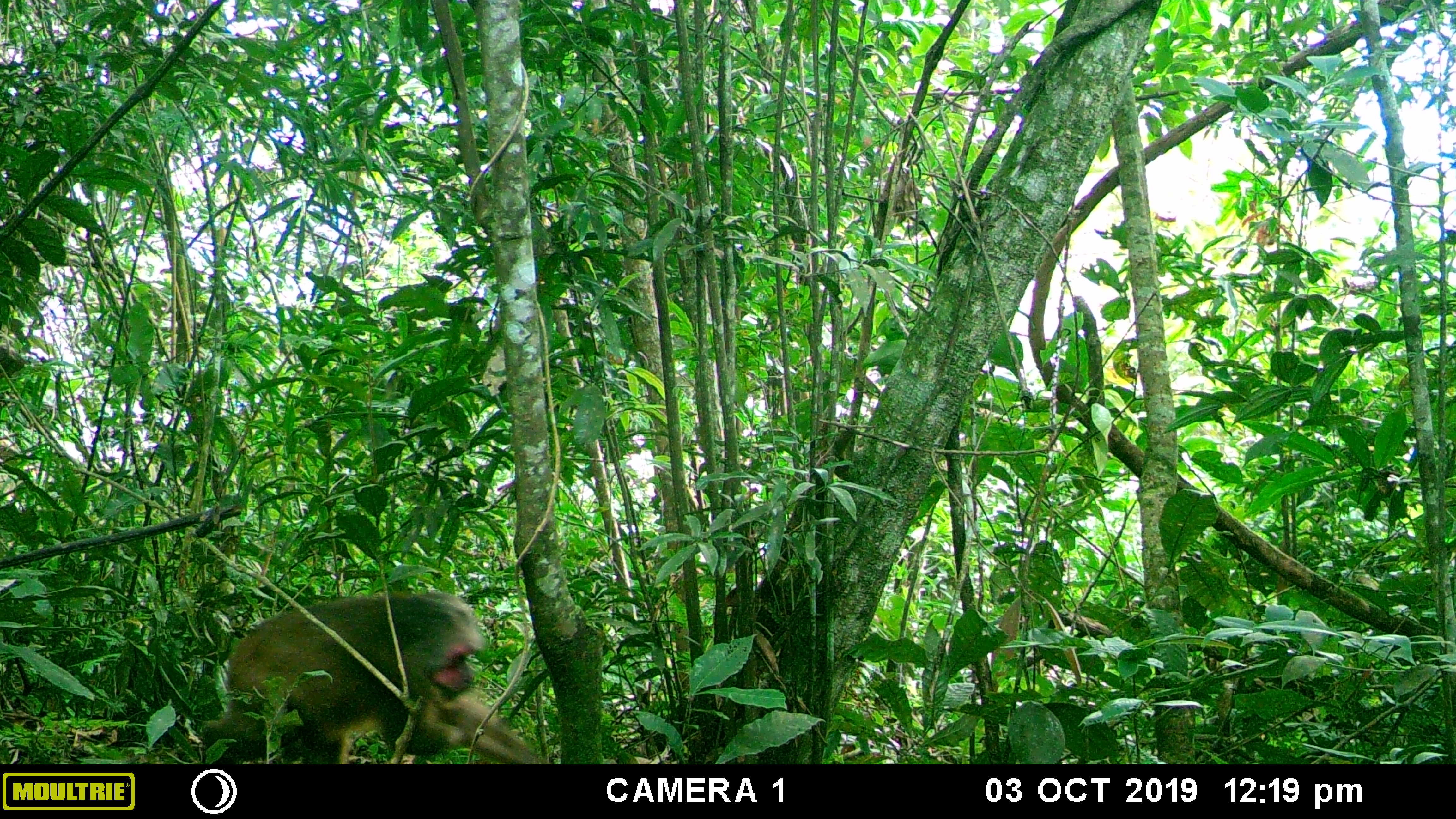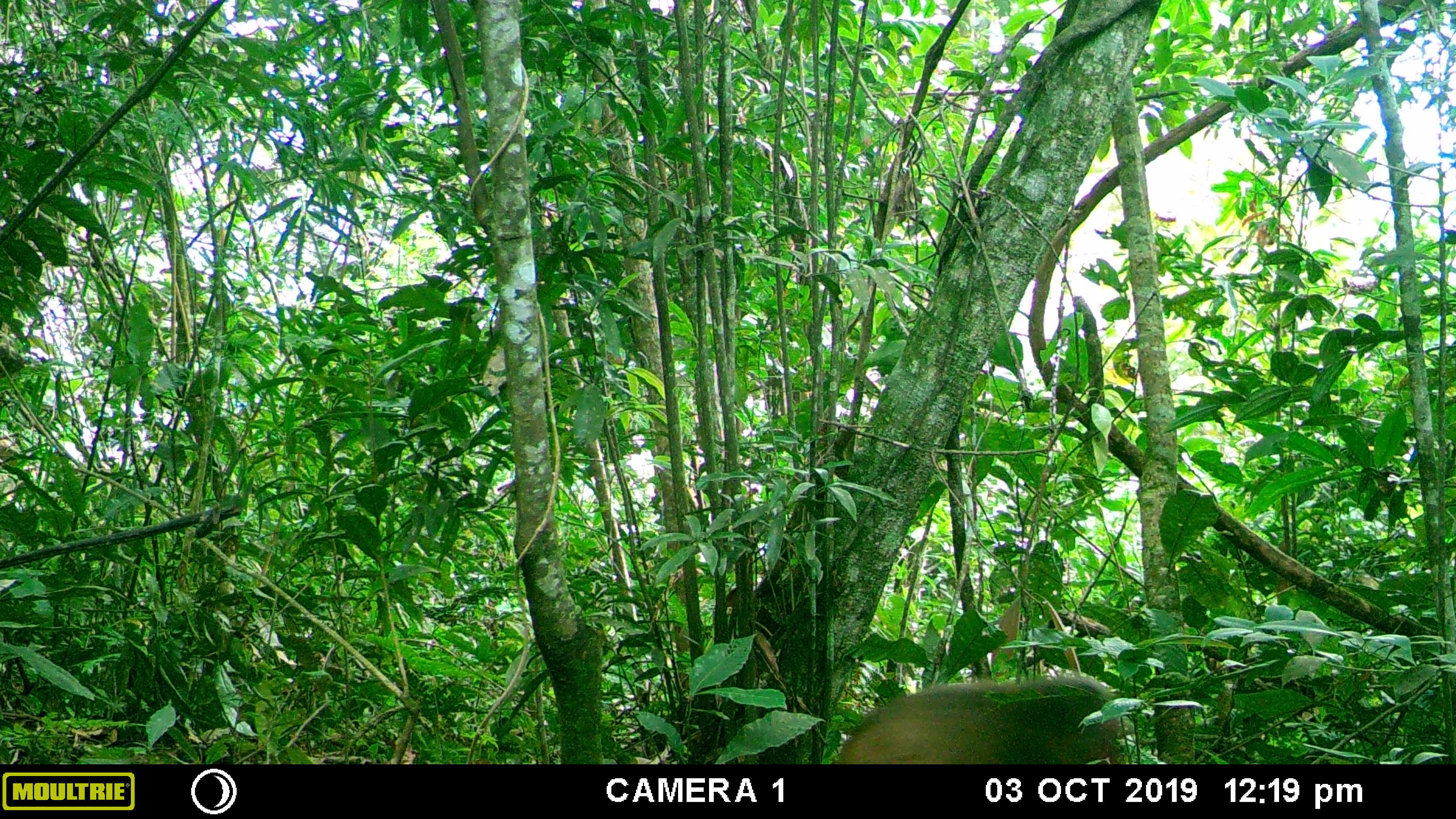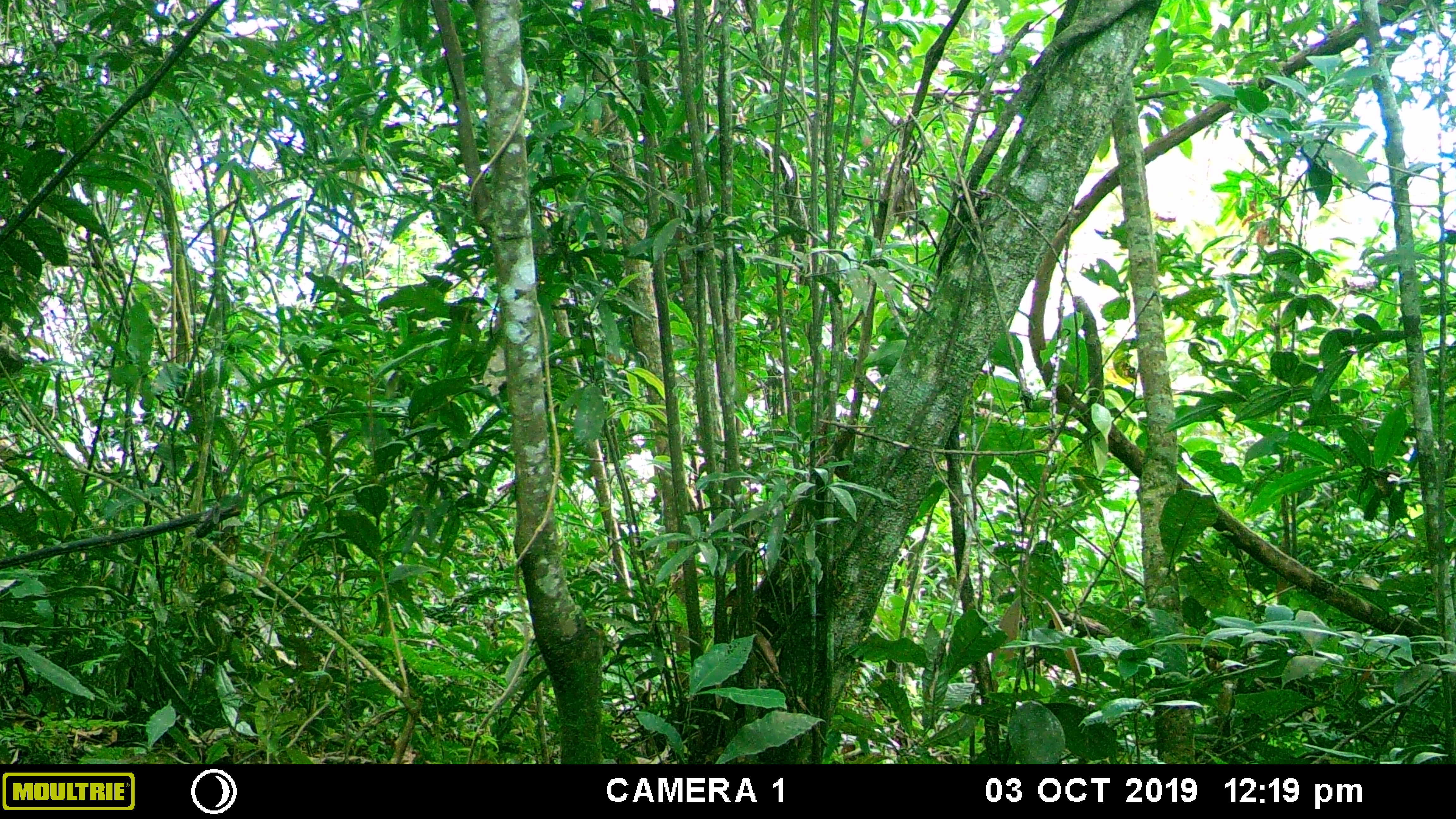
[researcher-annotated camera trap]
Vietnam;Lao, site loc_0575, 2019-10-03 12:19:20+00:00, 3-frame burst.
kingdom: Animalia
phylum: Chordata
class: Mammalia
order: Primates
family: Cercopithecidae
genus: Macaca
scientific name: Macaca arctoides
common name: stump-tailed macaque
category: stump tailed macaque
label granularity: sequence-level